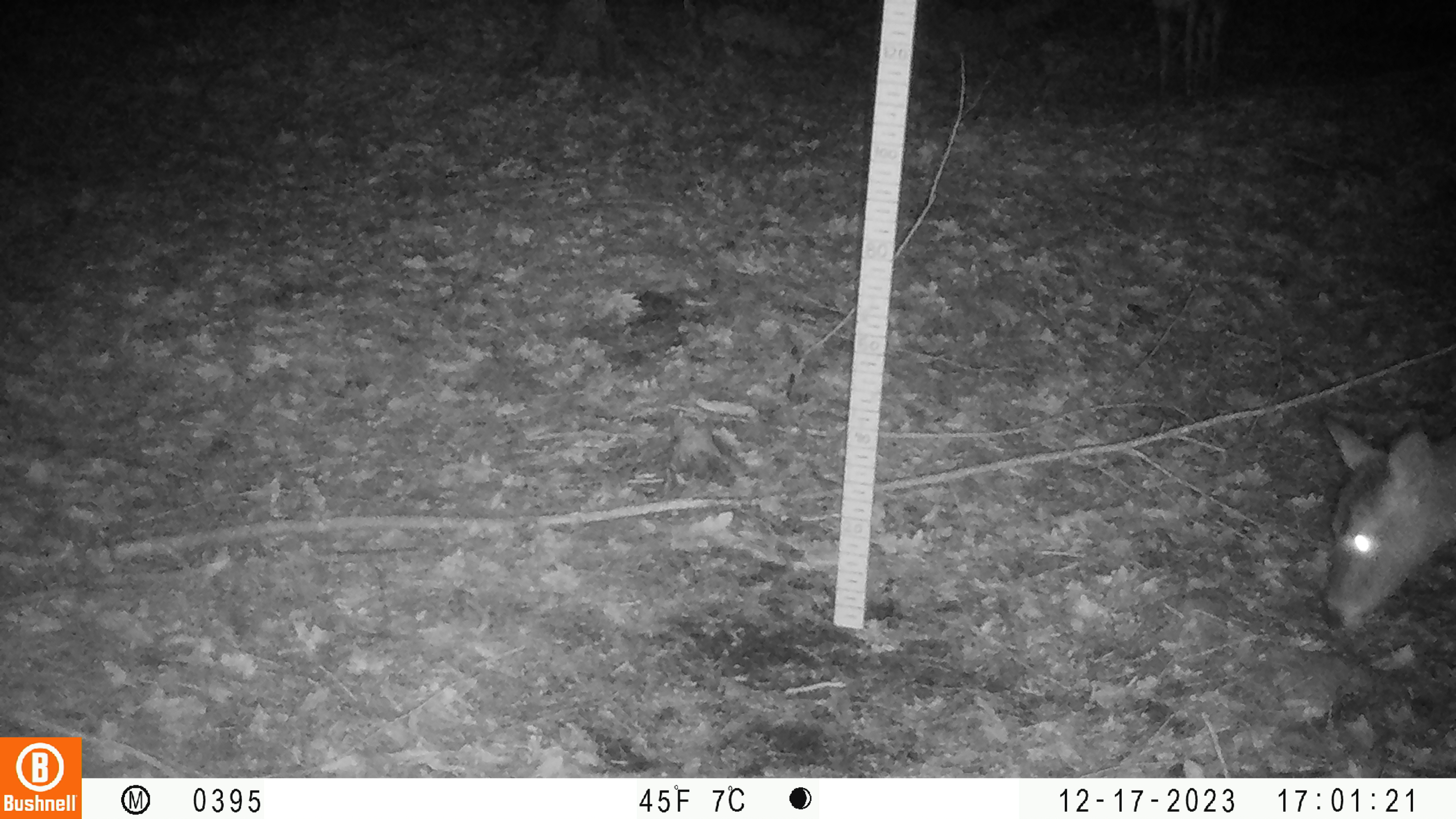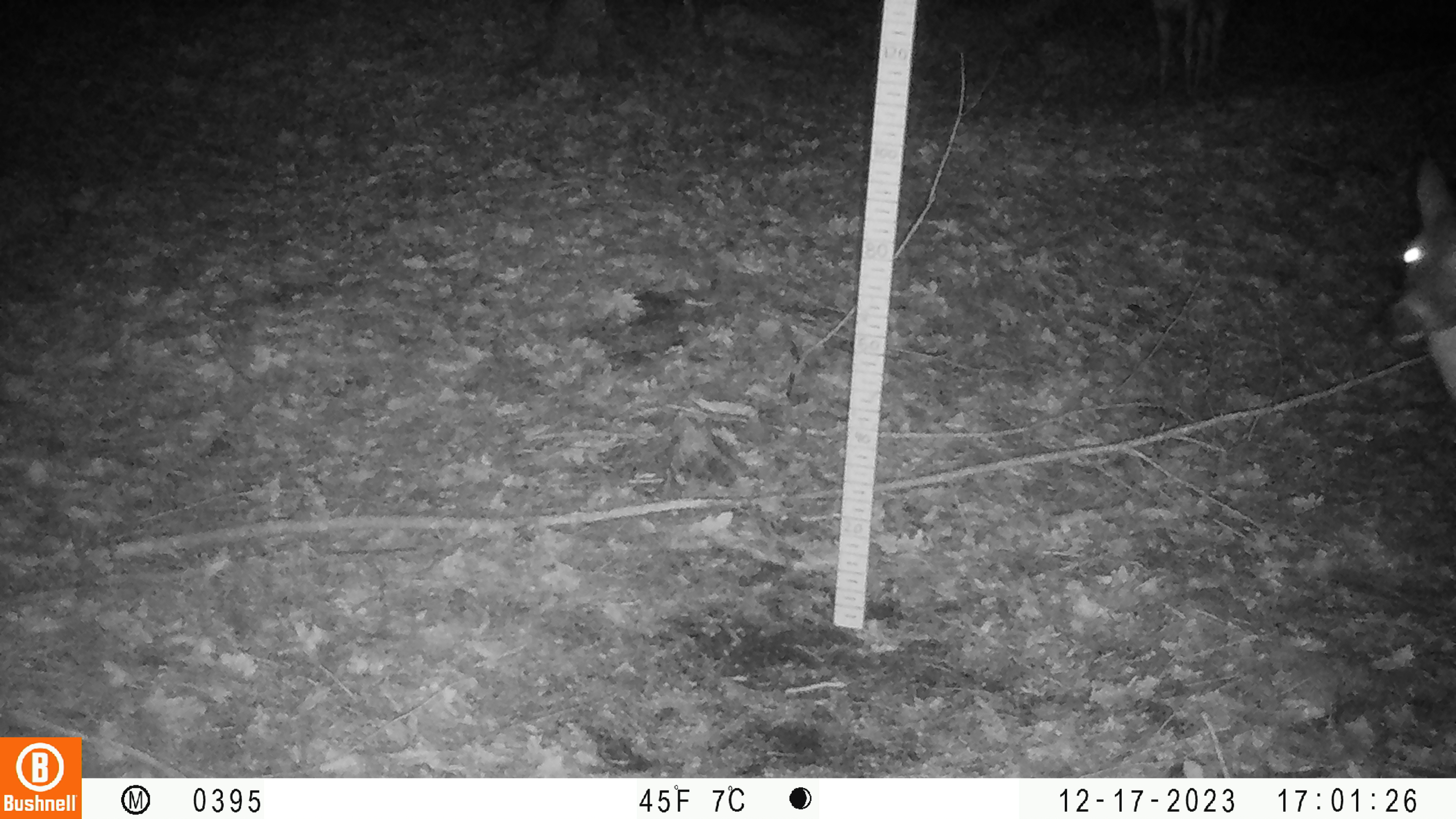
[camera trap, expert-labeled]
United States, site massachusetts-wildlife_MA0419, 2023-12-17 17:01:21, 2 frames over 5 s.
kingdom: Animalia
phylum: Chordata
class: Mammalia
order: Artiodactyla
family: Cervidae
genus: Odocoileus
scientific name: Odocoileus virginianus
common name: white-tailed deer